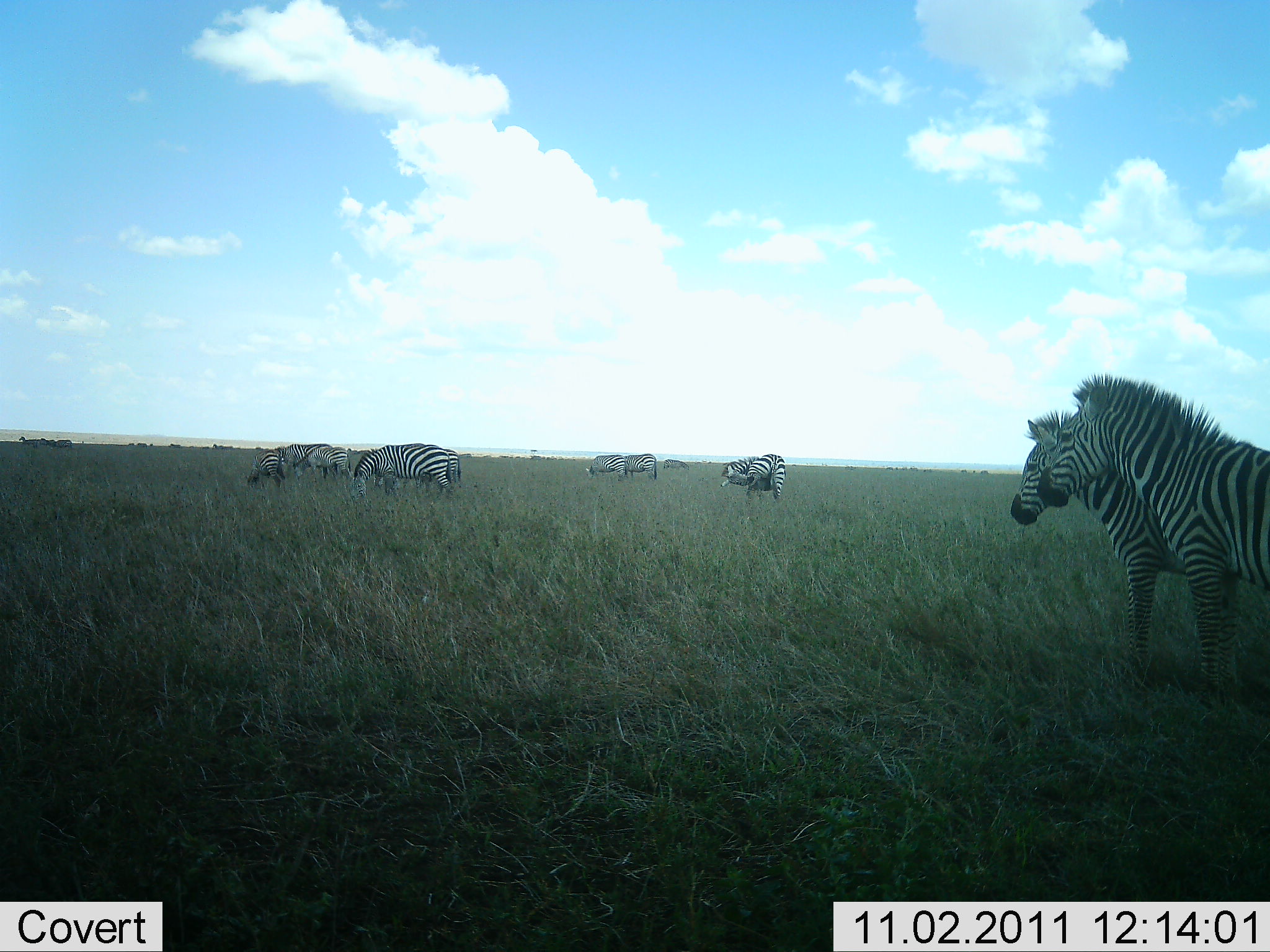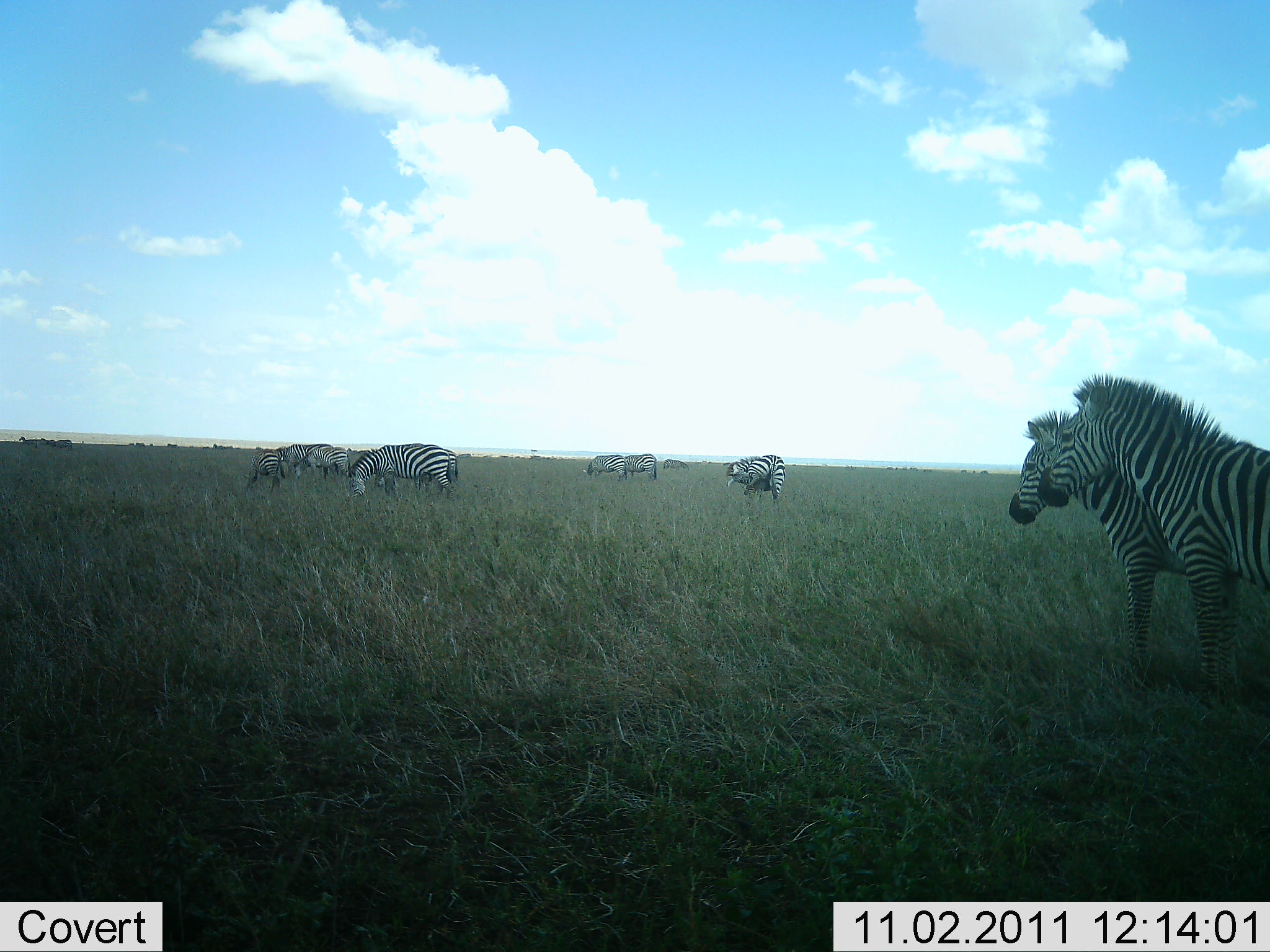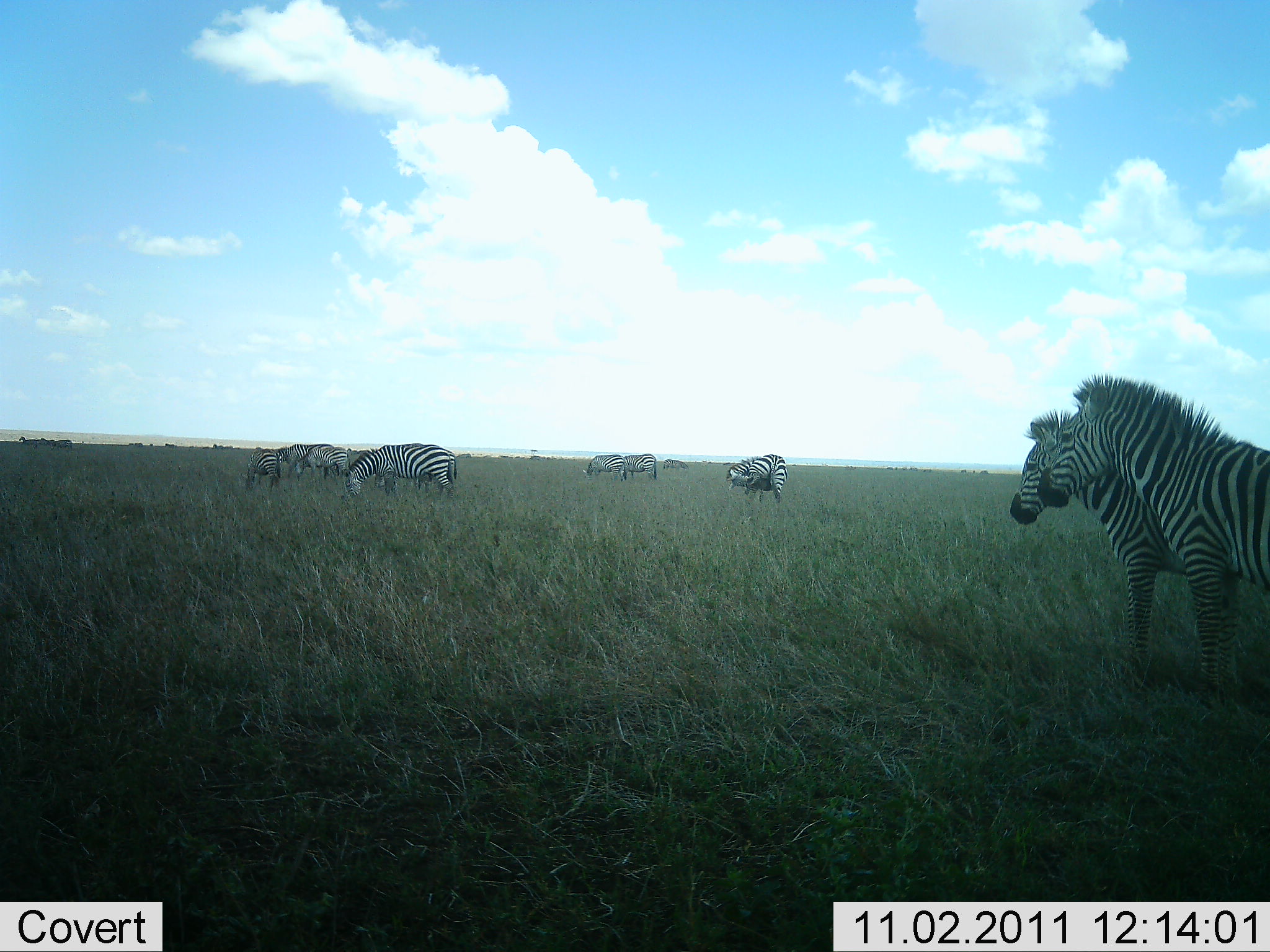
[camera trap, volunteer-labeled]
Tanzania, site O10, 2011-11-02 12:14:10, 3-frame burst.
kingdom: Animalia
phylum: Chordata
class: Mammalia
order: Perissodactyla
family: Equidae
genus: Equus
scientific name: Equus quagga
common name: plains zebra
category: zebra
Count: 10.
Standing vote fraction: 67%.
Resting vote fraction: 8%.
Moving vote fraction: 8%.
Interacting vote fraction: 8%.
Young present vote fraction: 8%.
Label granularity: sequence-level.